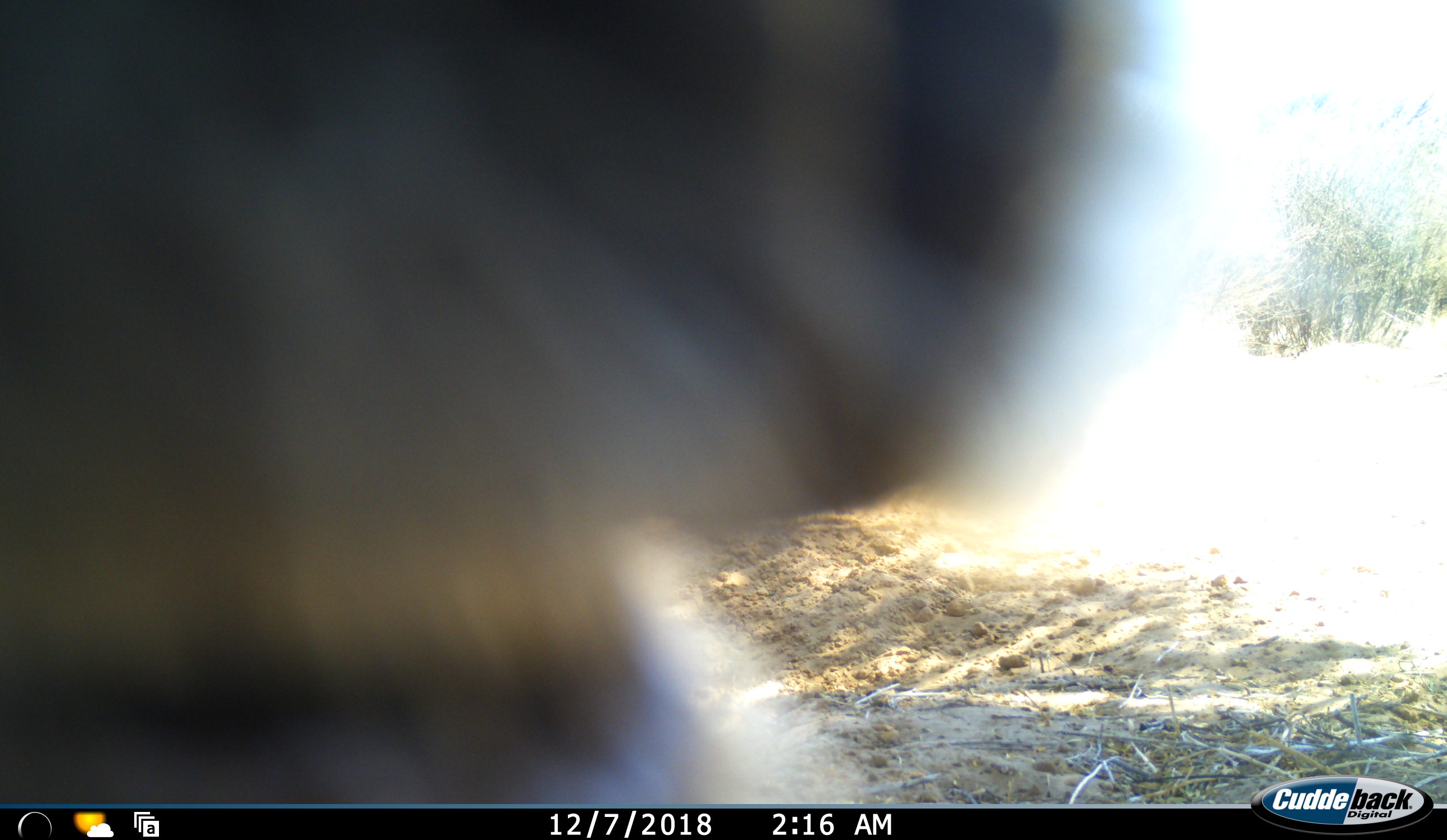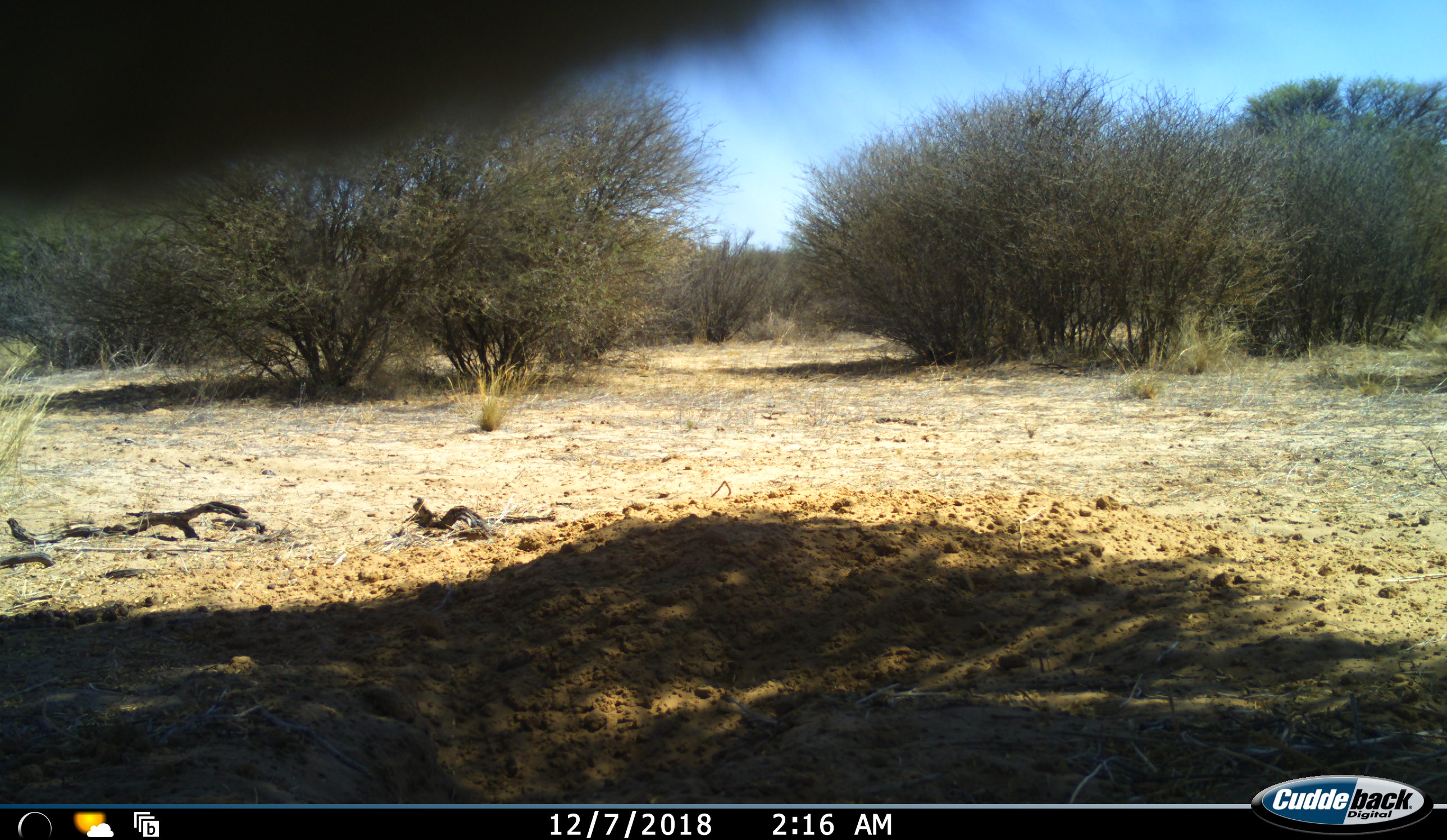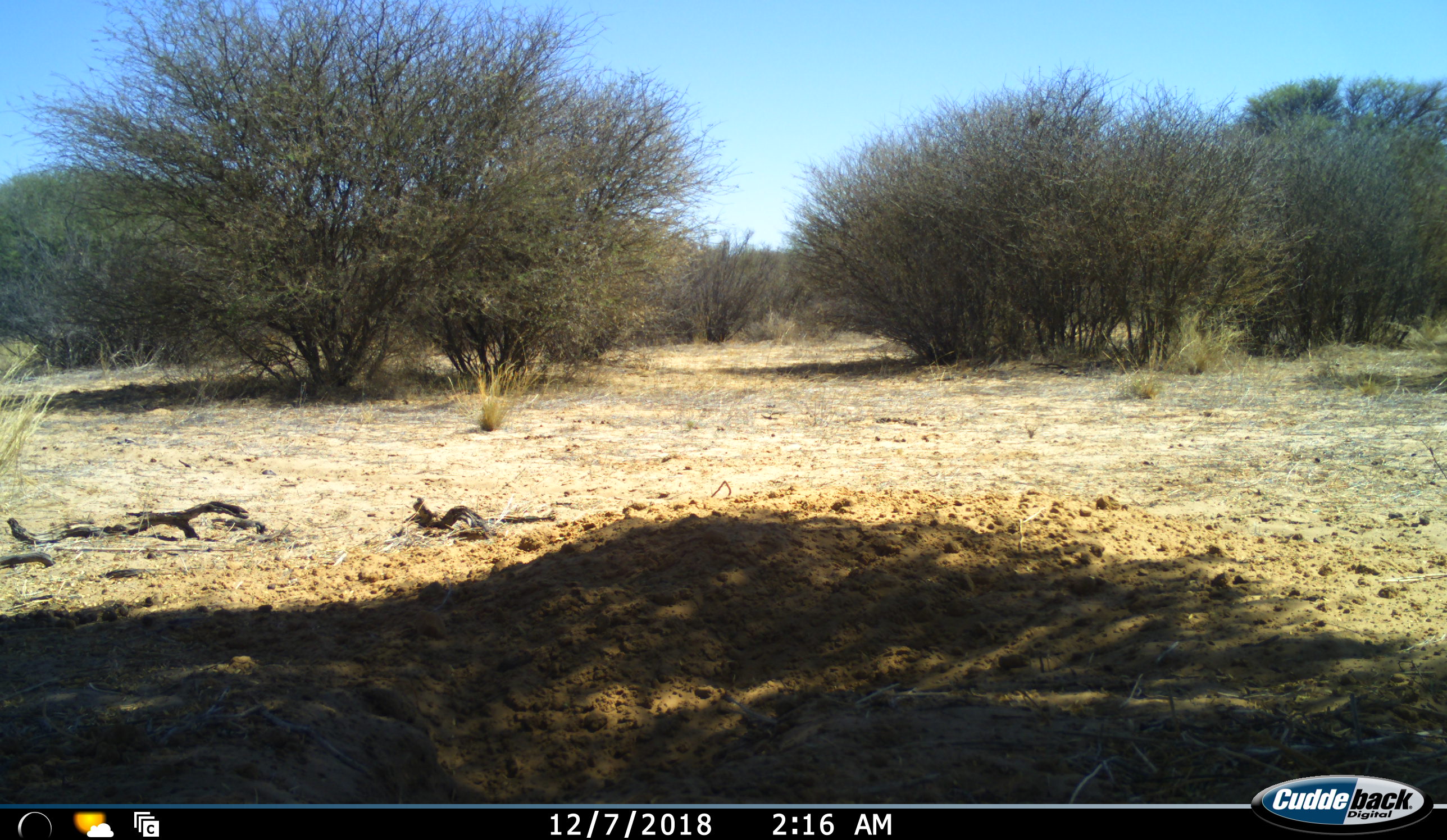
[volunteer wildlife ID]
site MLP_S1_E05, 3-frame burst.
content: unidentified animal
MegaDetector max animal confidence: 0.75